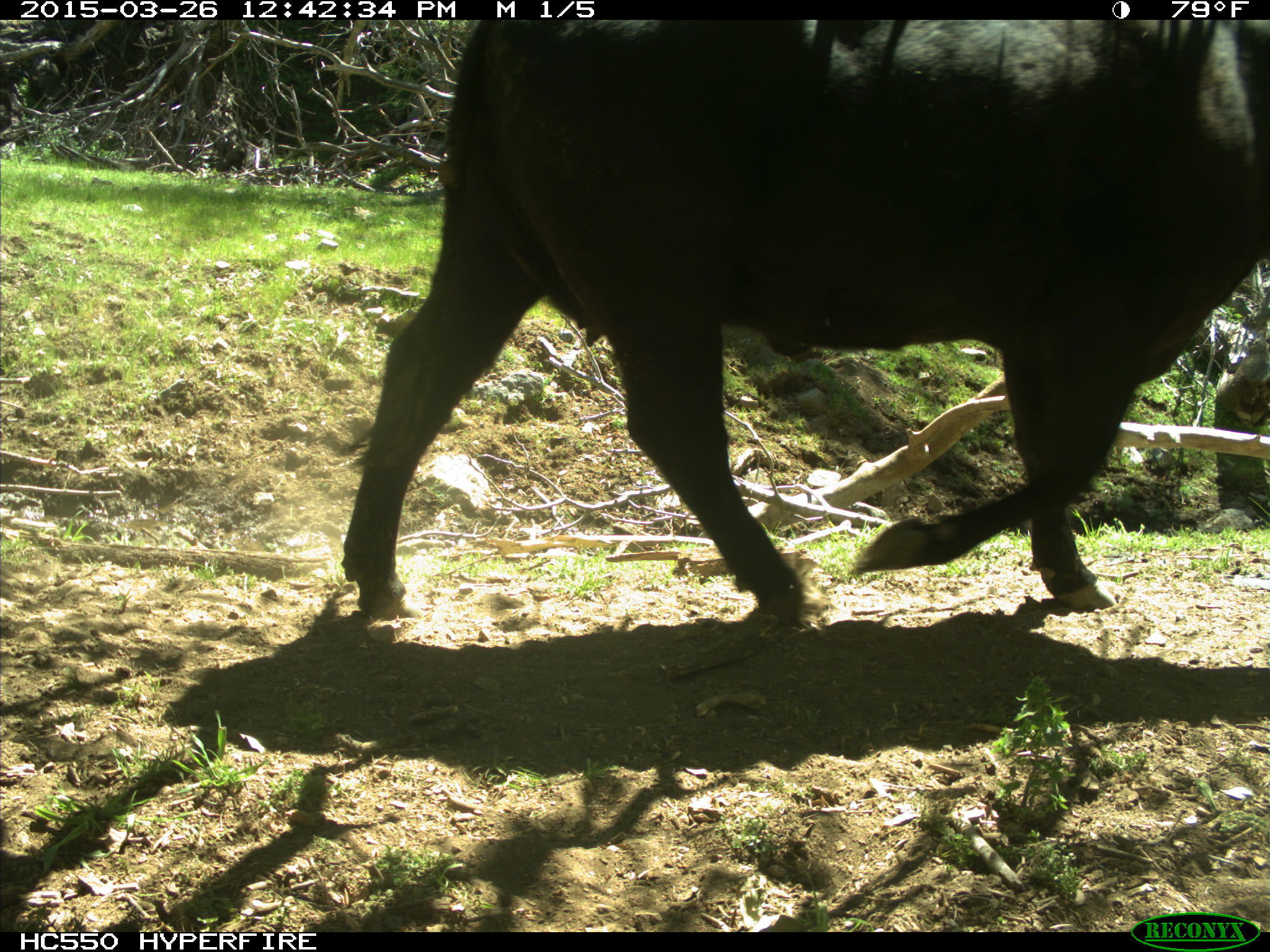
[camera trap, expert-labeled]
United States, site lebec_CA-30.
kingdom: Animalia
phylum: Chordata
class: Mammalia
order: Artiodactyla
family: Bovidae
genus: Bos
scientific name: Bos taurus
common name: domestic cow